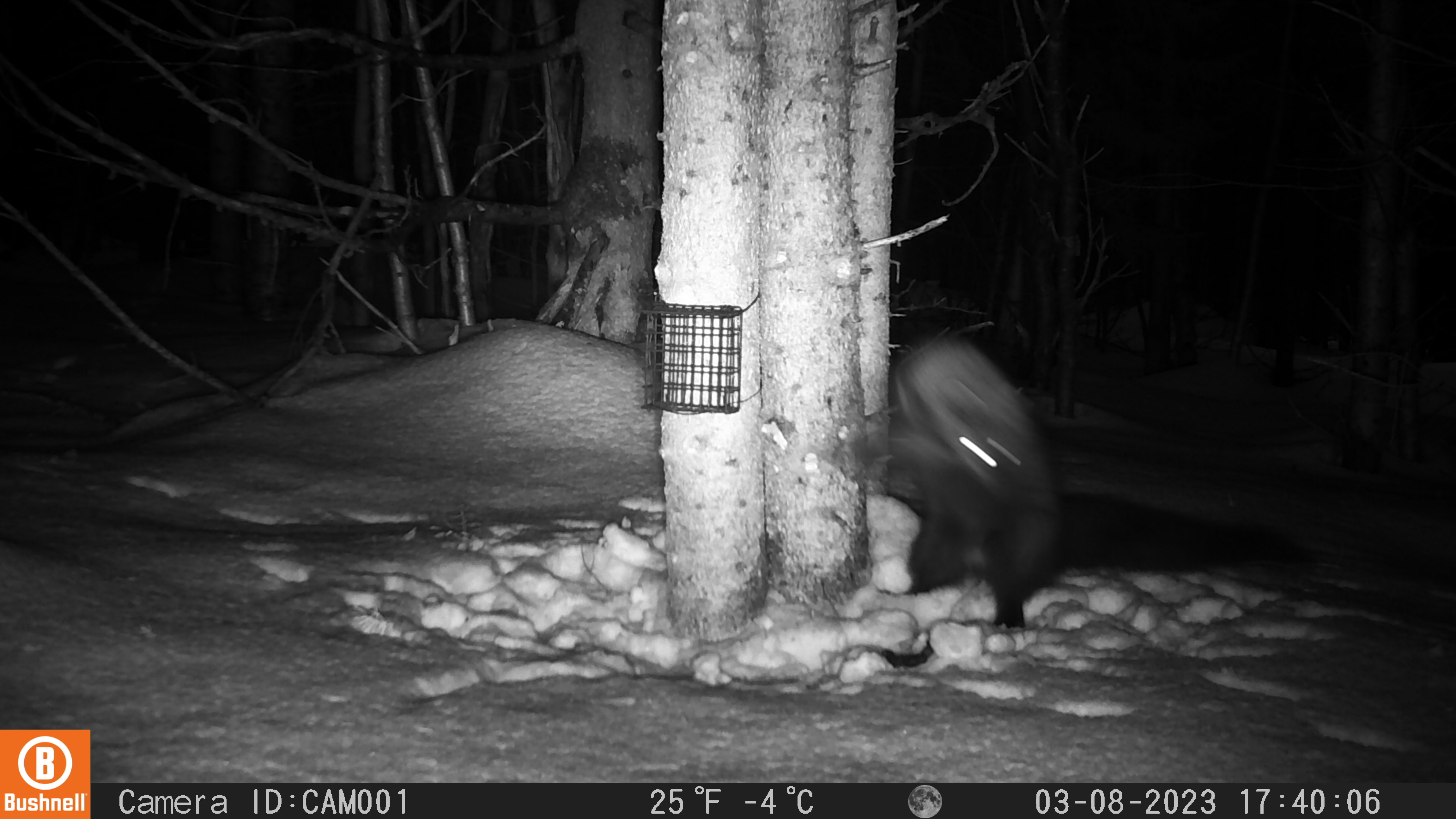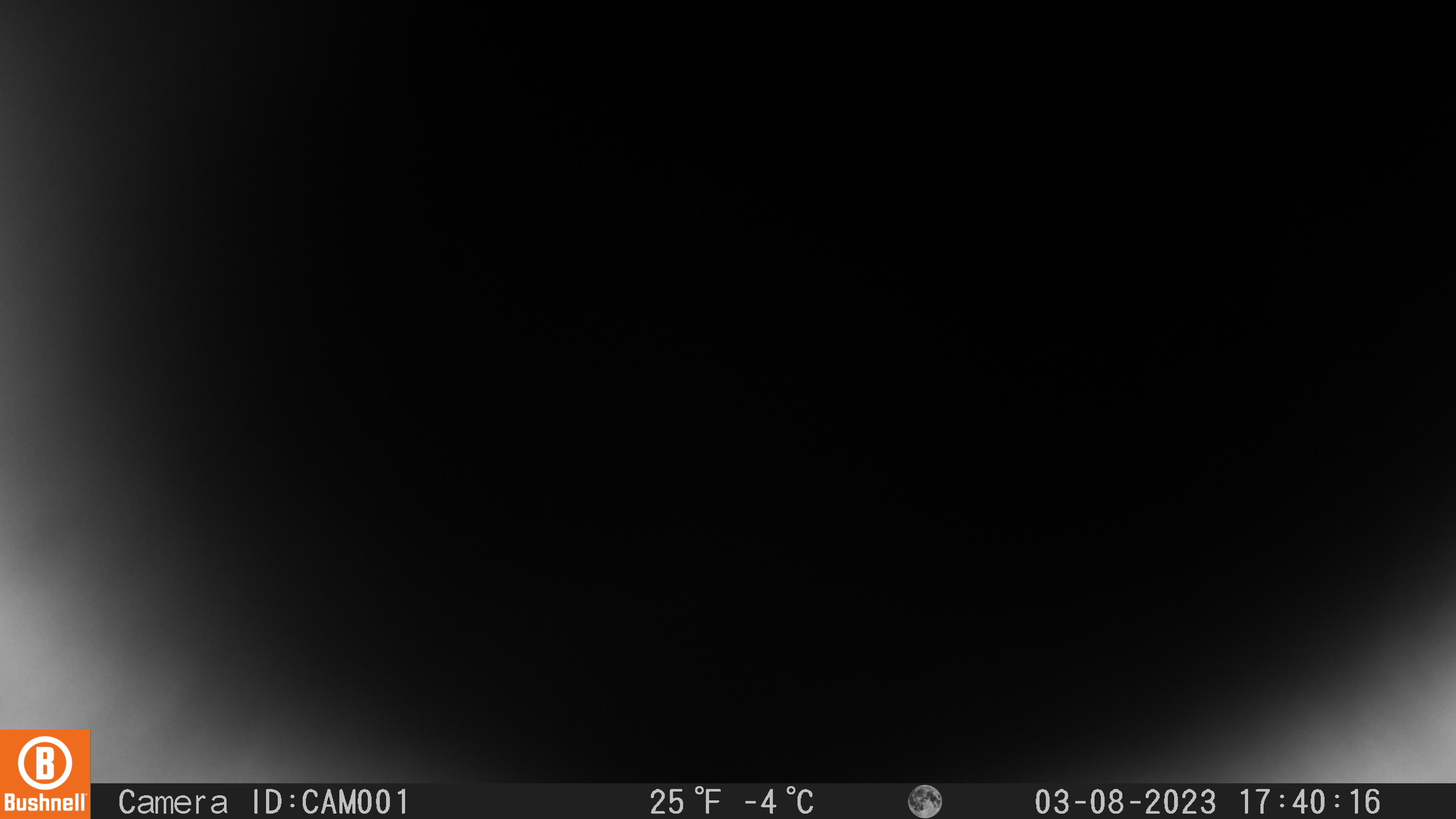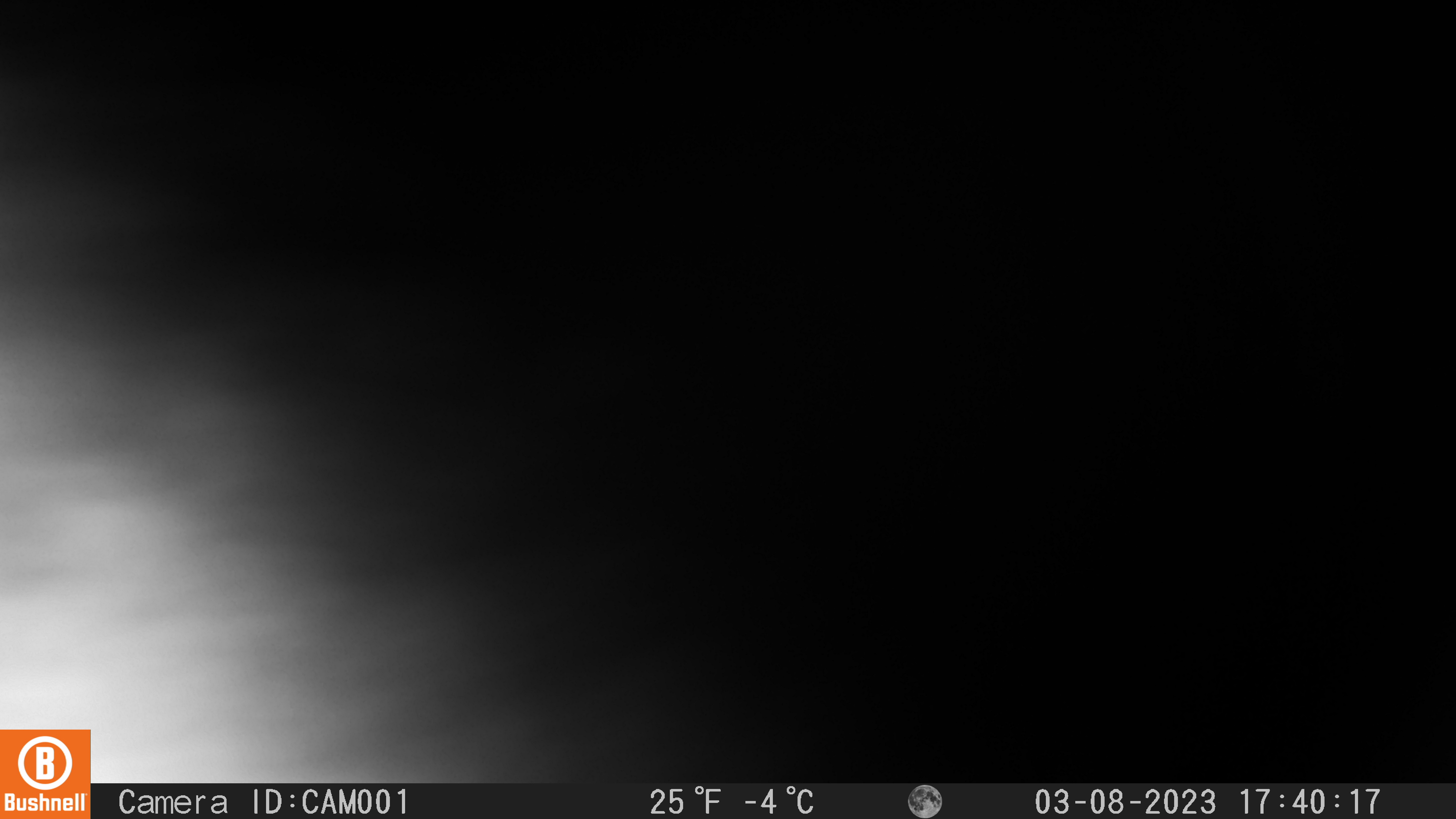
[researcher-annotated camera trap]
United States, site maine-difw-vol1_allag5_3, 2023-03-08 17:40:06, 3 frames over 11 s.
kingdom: Animalia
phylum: Chordata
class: Mammalia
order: Carnivora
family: Mustelidae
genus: Pekania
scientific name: Pekania pennanti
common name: fisher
Fisher (Pekania pennanti).